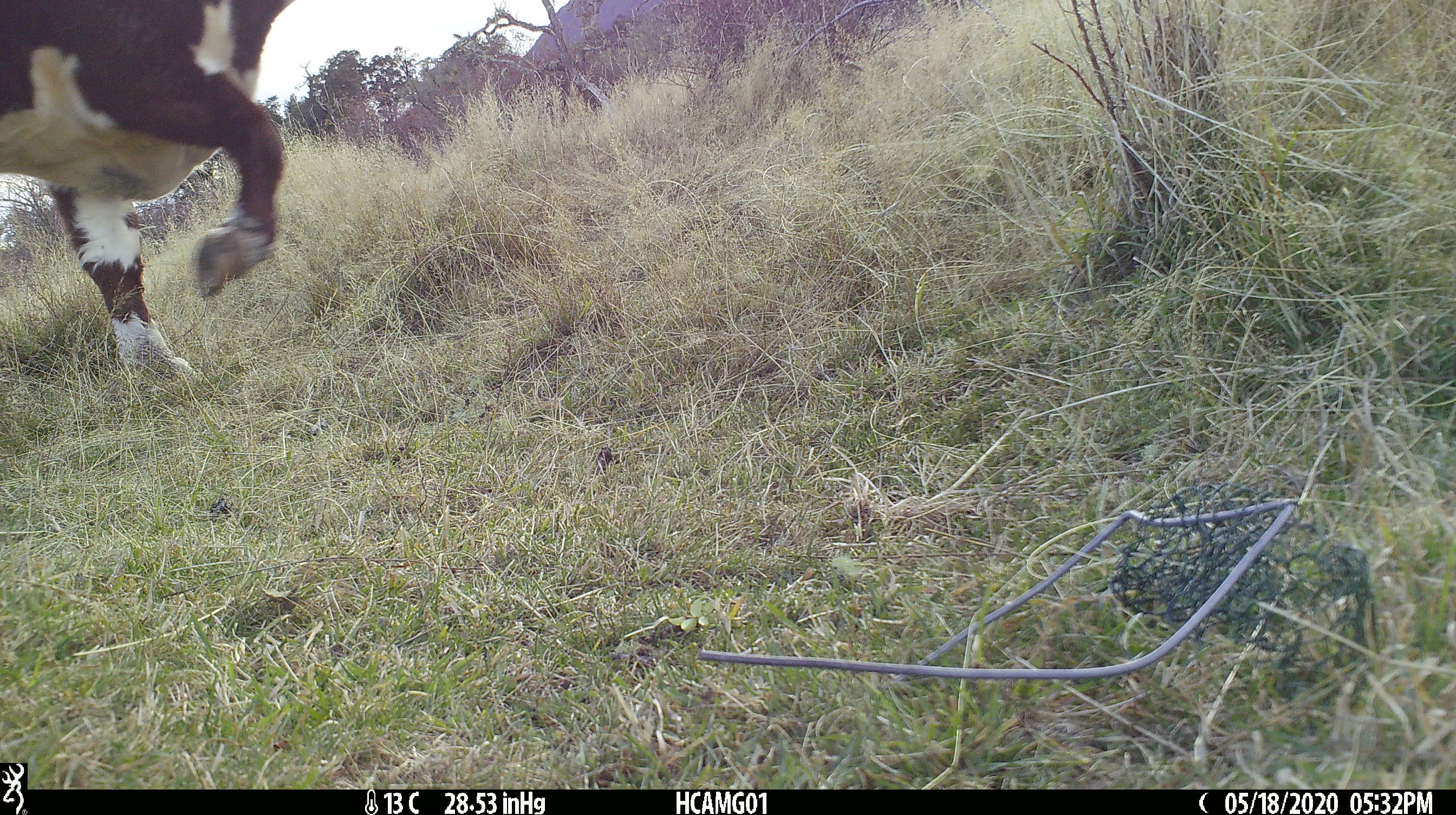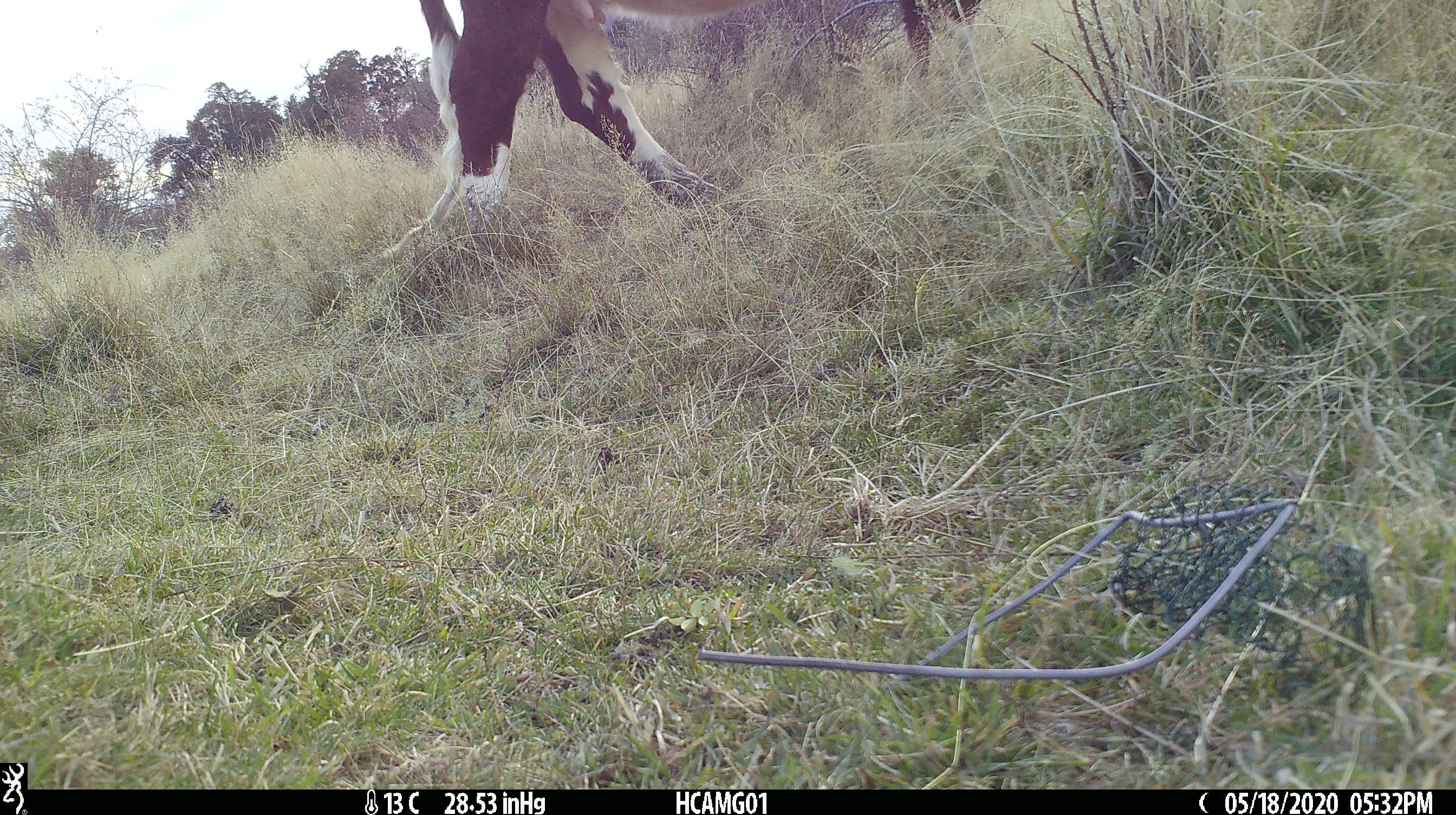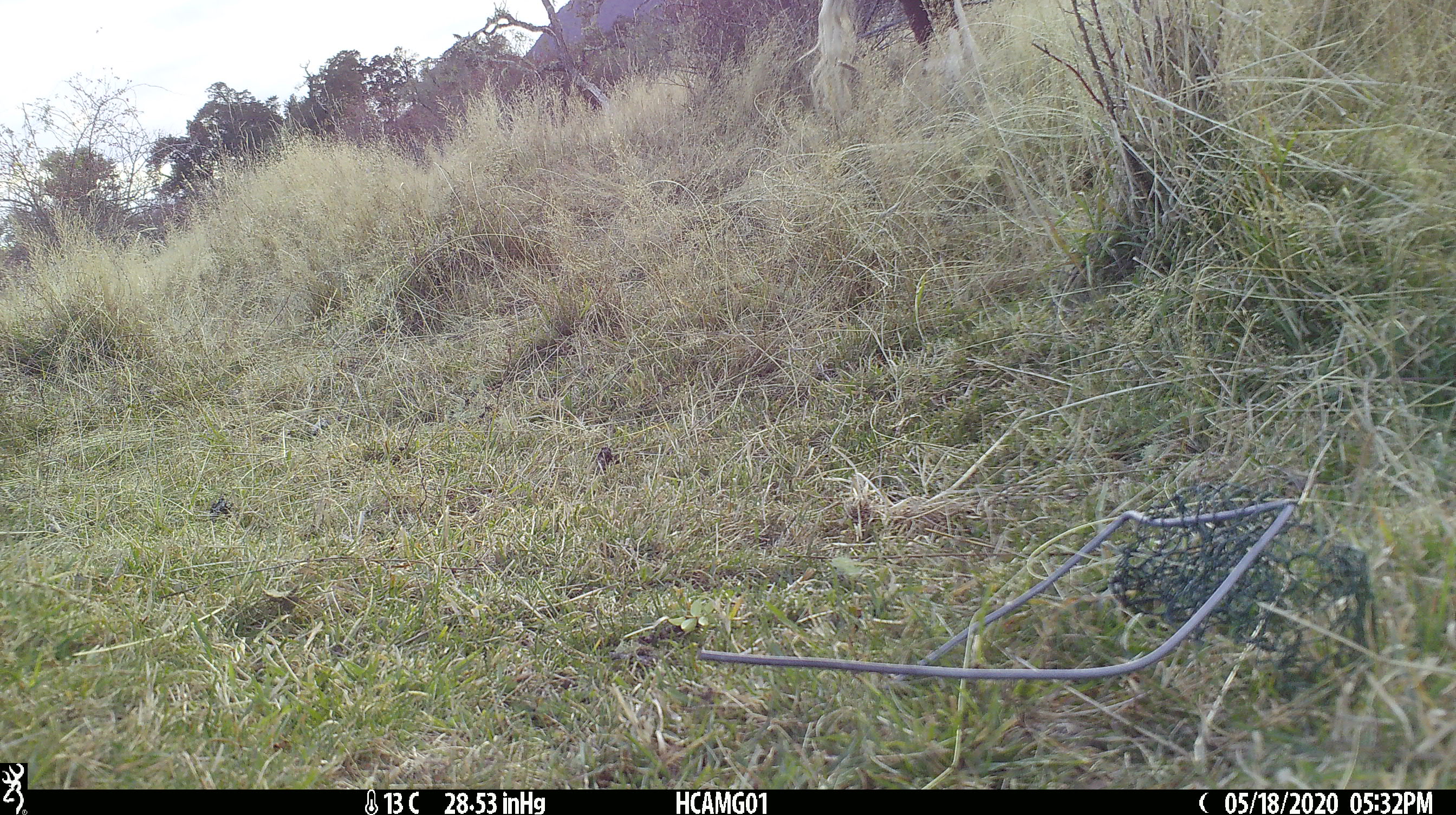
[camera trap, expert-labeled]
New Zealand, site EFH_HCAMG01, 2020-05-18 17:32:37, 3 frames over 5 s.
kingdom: Animalia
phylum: Chordata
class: Mammalia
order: Artiodactyla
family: Bovidae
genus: Bos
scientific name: Bos taurus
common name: domestic cow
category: cow